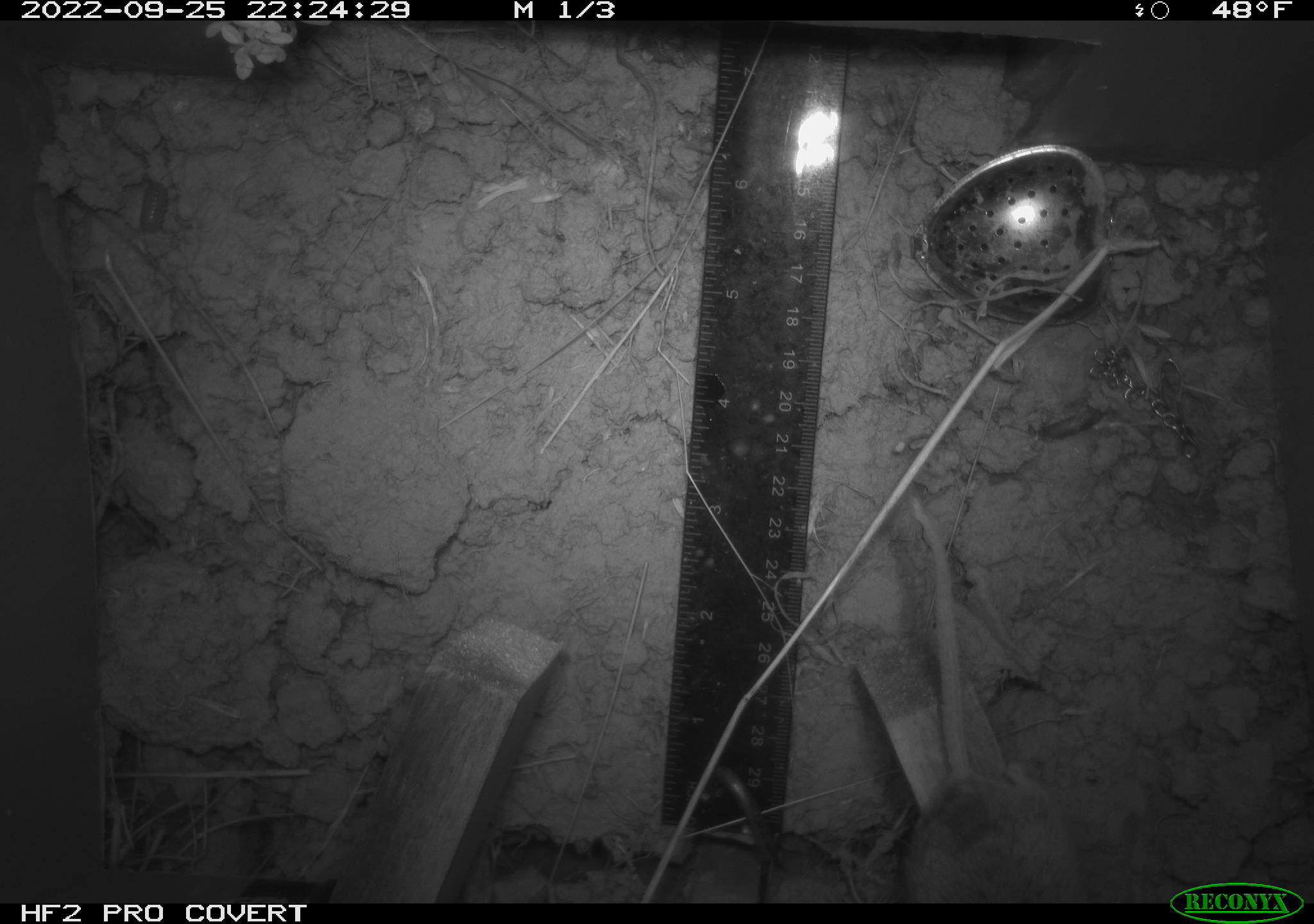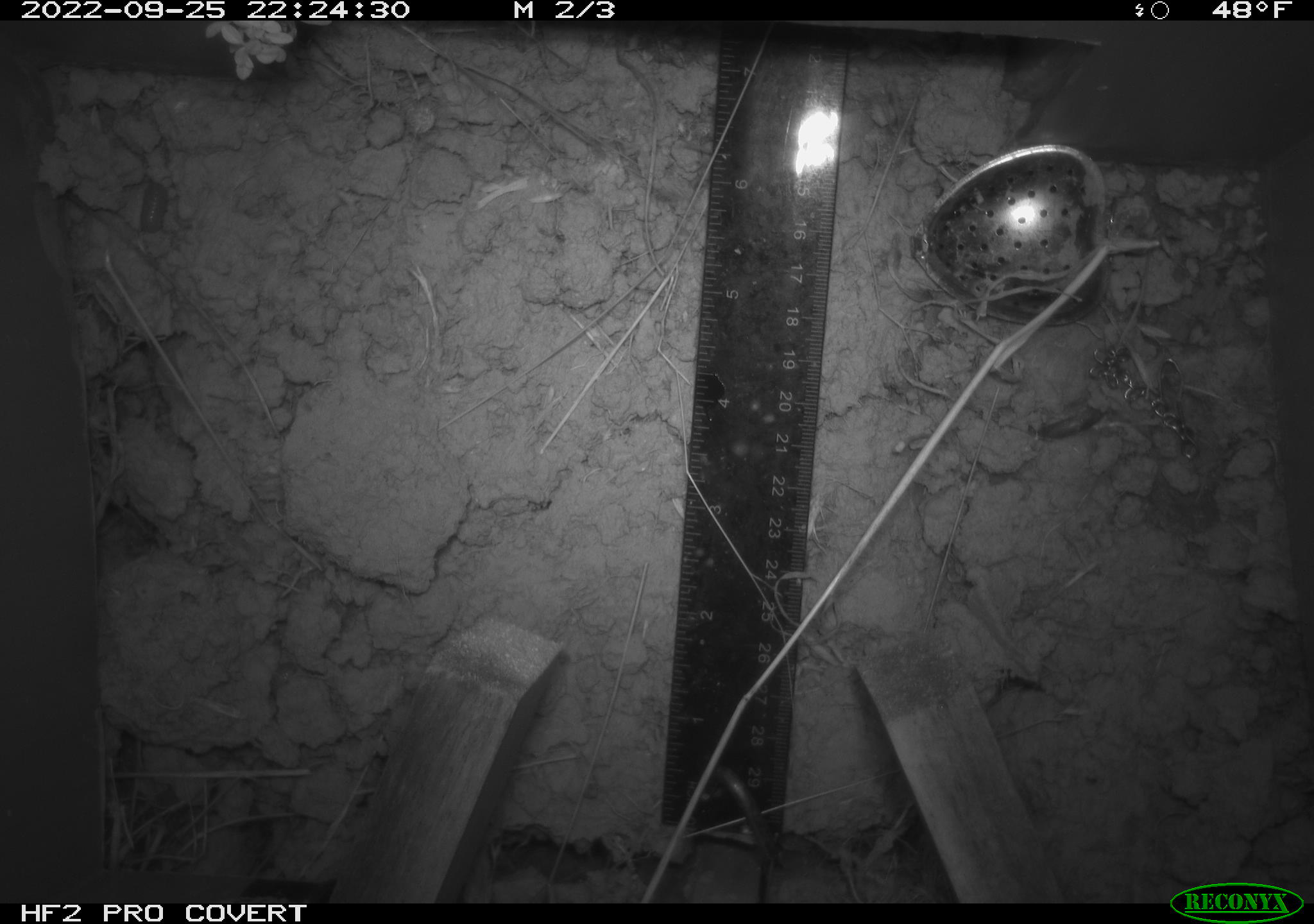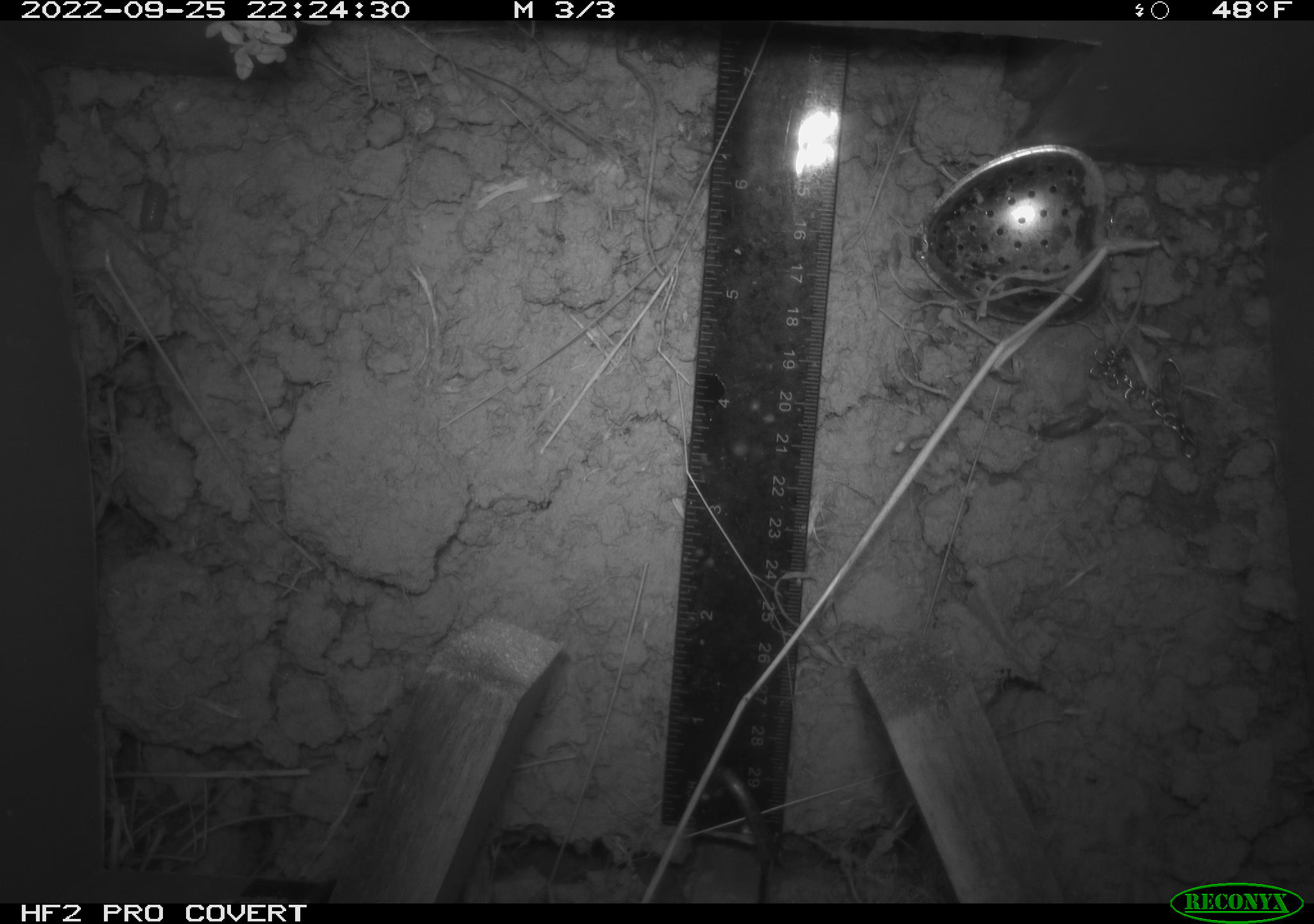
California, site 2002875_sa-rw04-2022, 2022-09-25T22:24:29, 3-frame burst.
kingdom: Animalia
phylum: Chordata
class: Mammalia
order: Rodentia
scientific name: Rodentia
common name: mouse species